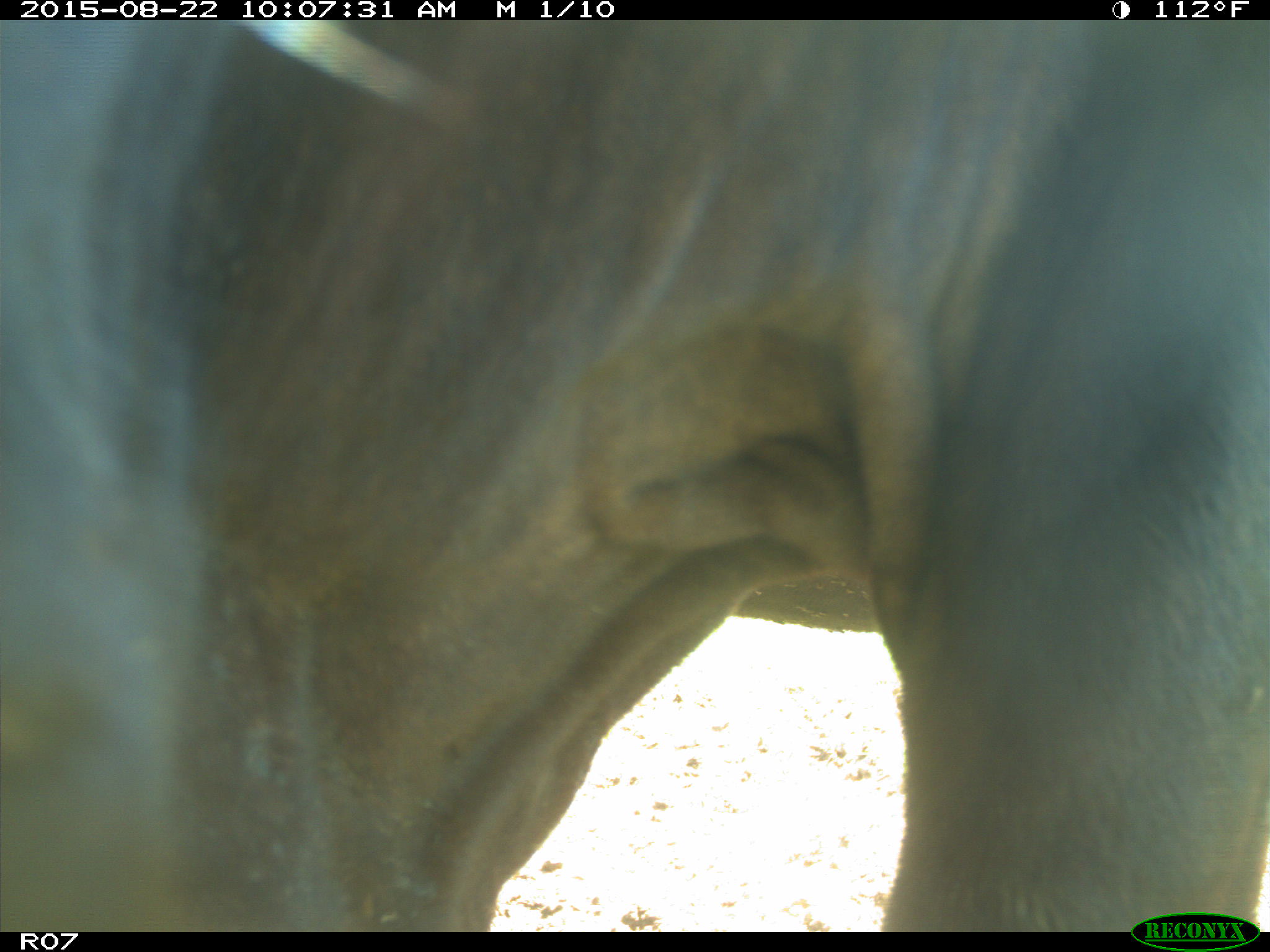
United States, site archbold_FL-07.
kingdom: Animalia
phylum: Chordata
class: Mammalia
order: Artiodactyla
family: Bovidae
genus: Bos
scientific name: Bos taurus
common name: domestic cow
Bos taurus (domestic cow).